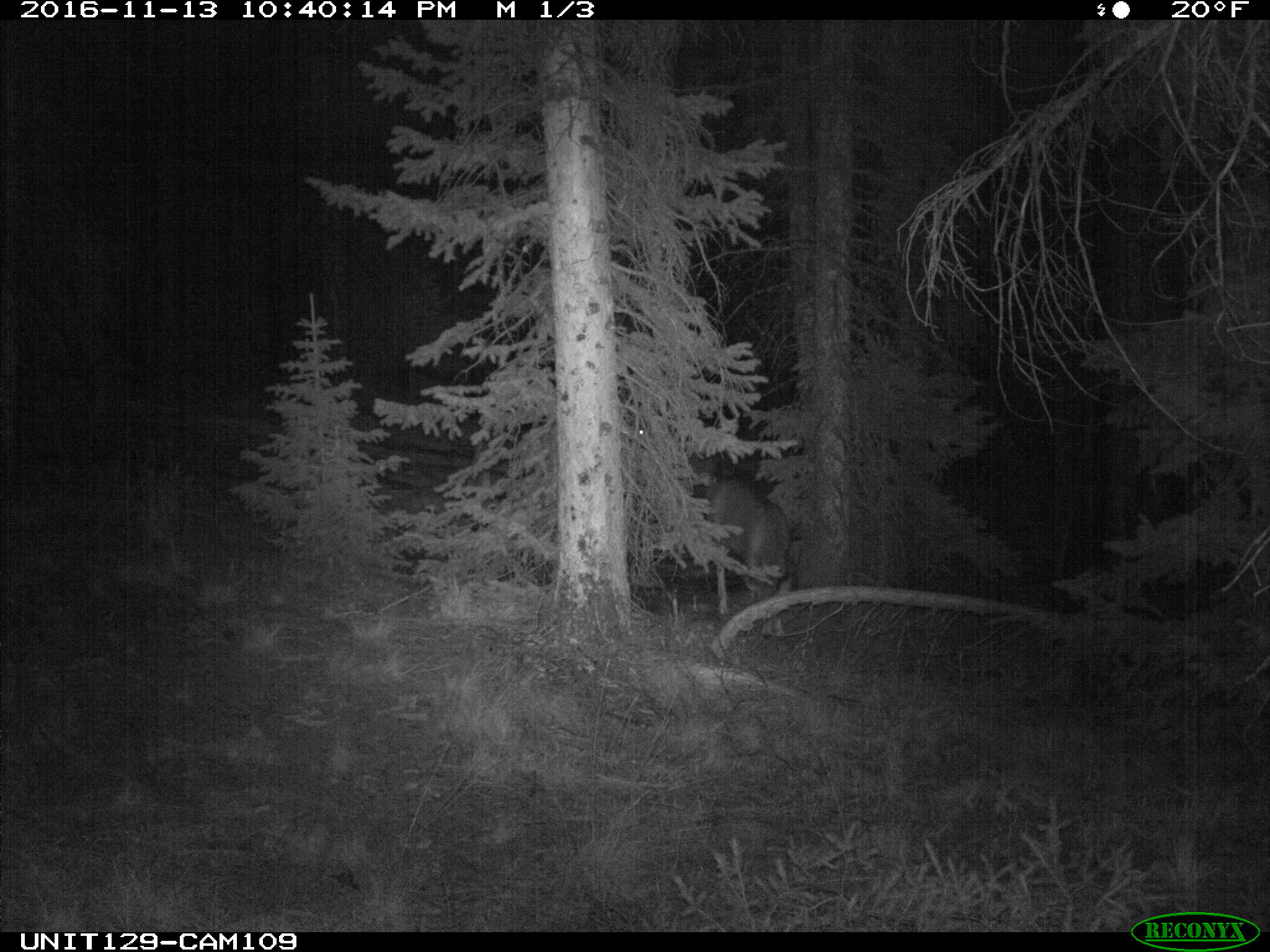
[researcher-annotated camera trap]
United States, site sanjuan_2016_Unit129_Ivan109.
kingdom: Animalia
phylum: Chordata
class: Mammalia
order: Artiodactyla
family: Cervidae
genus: Odocoileus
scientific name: Odocoileus hemionus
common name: mule deer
Odocoileus hemionus (mule deer).